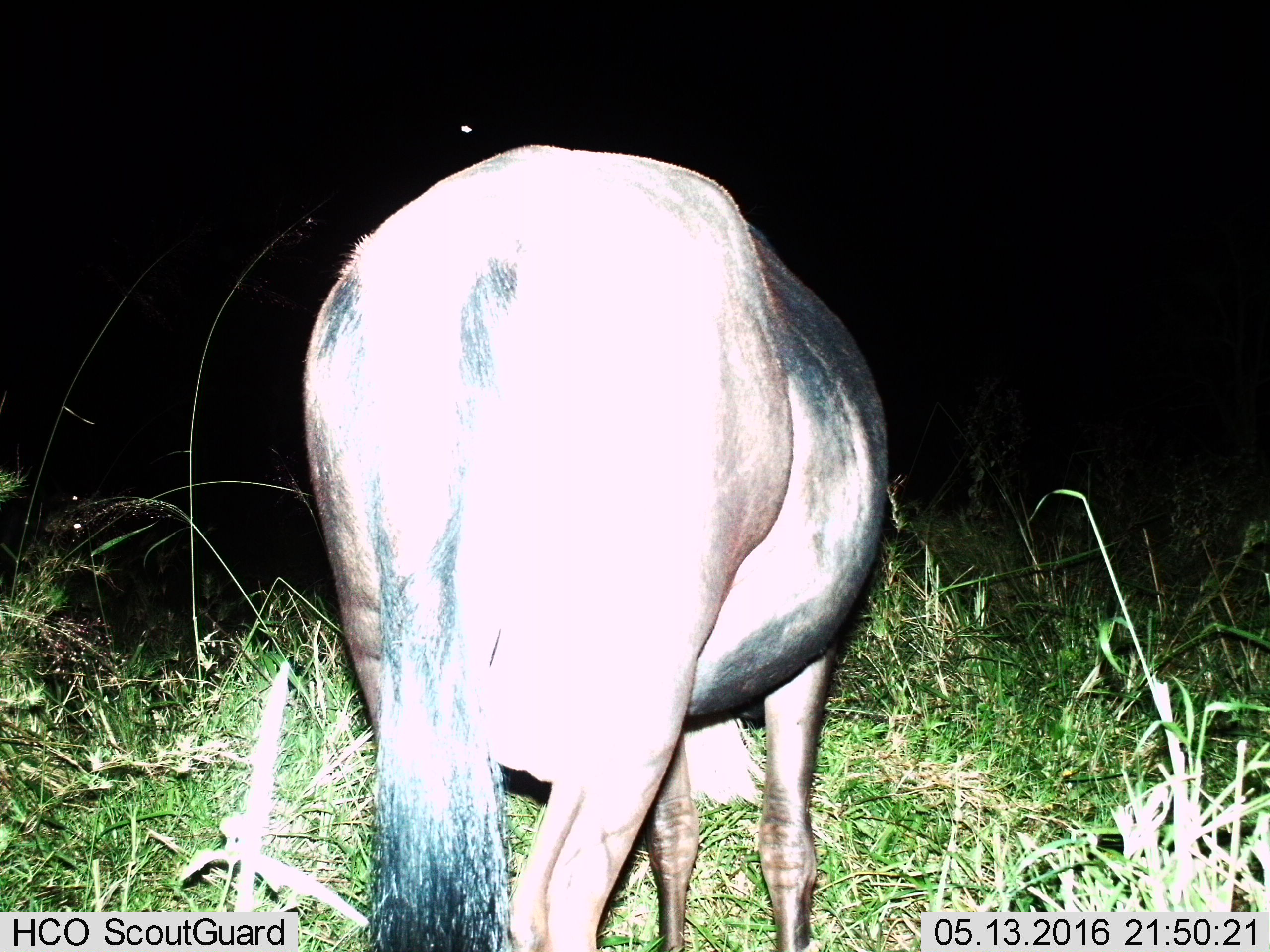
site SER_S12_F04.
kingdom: Animalia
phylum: Chordata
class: Mammalia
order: Artiodactyla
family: Bovidae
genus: Connochaetes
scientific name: Connochaetes taurinus taurinus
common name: blue wildebeest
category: wildebeestblue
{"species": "wildebeestblue (blue wildebeest) (Connochaetes taurinus taurinus)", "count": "1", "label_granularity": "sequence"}